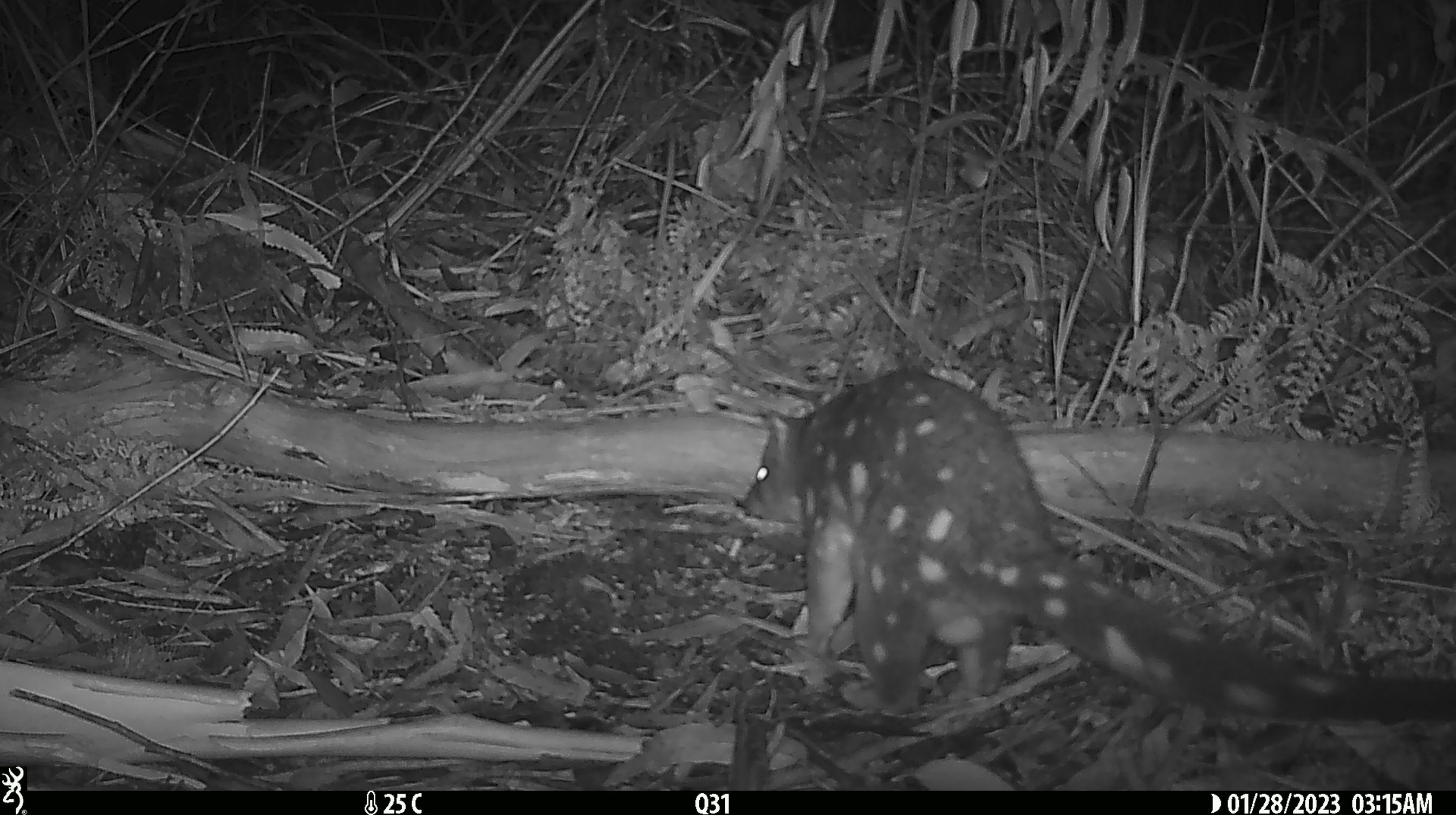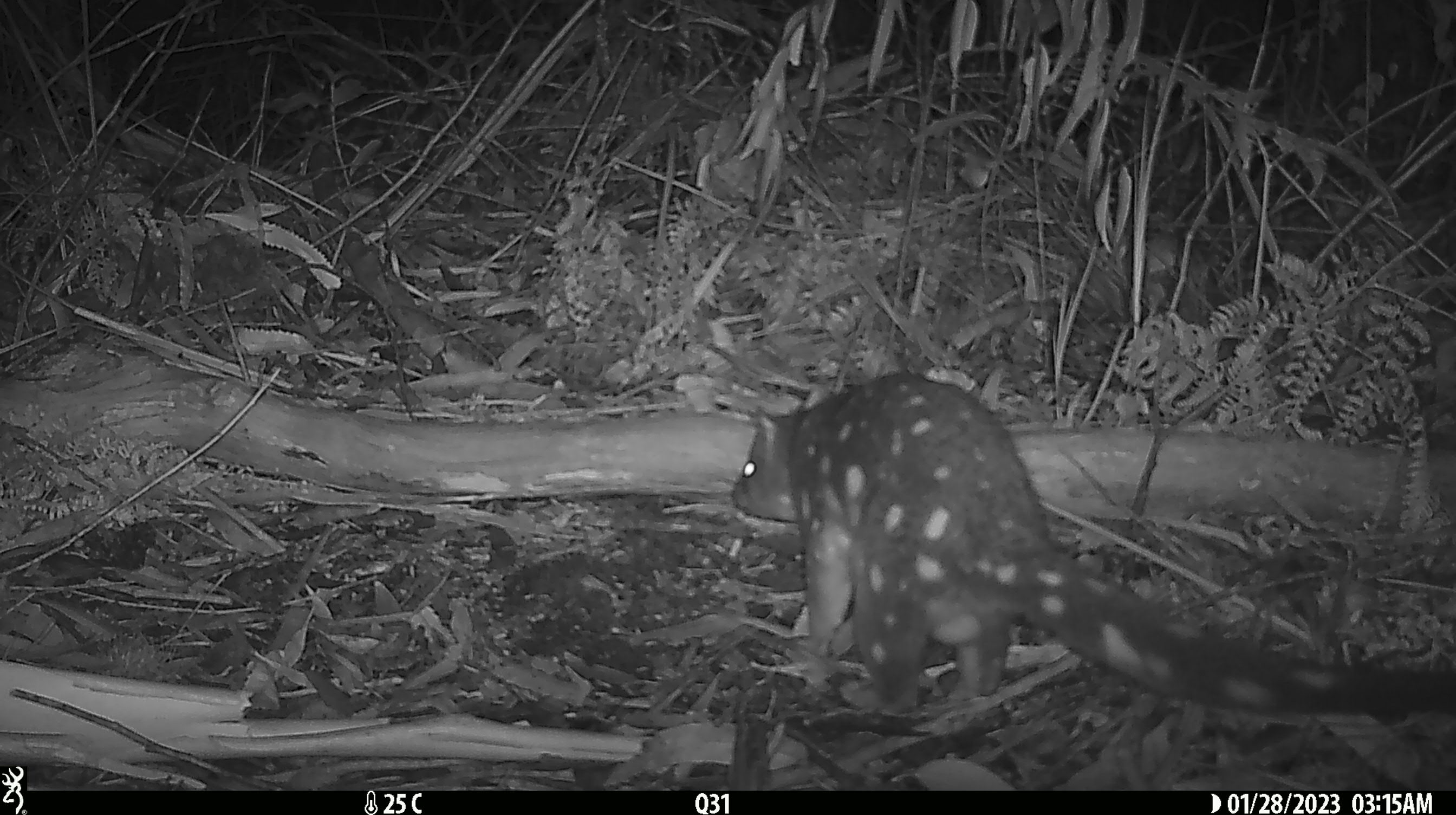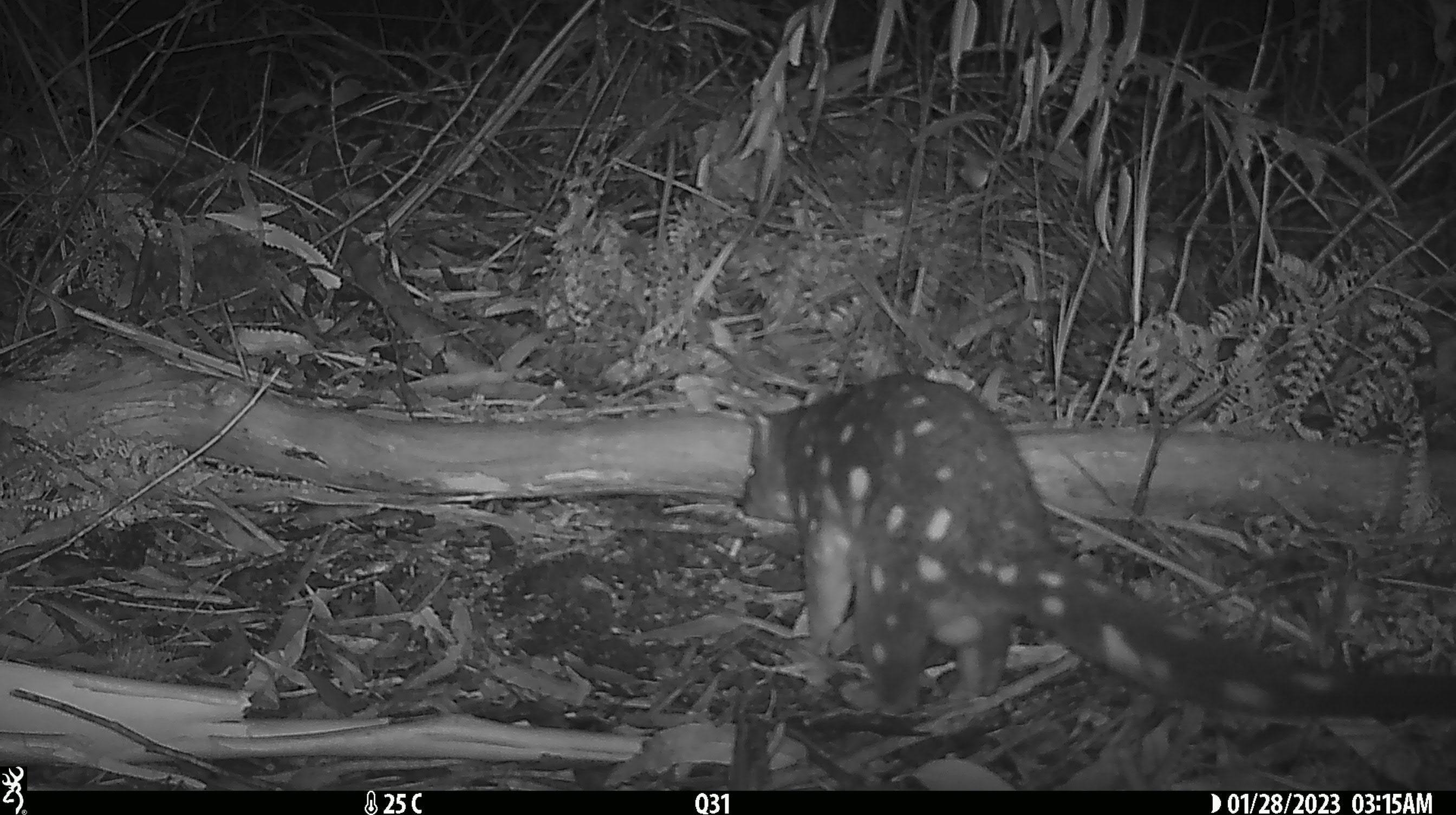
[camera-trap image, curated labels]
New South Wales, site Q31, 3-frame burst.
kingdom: Animalia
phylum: Chordata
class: Mammalia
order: Dasyuromorphia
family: Dasyuridae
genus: Dasyurus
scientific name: Dasyurus maculatus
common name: spotted-tailed quoll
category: quoll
Quoll (spotted-tailed quoll) (Dasyurus maculatus).